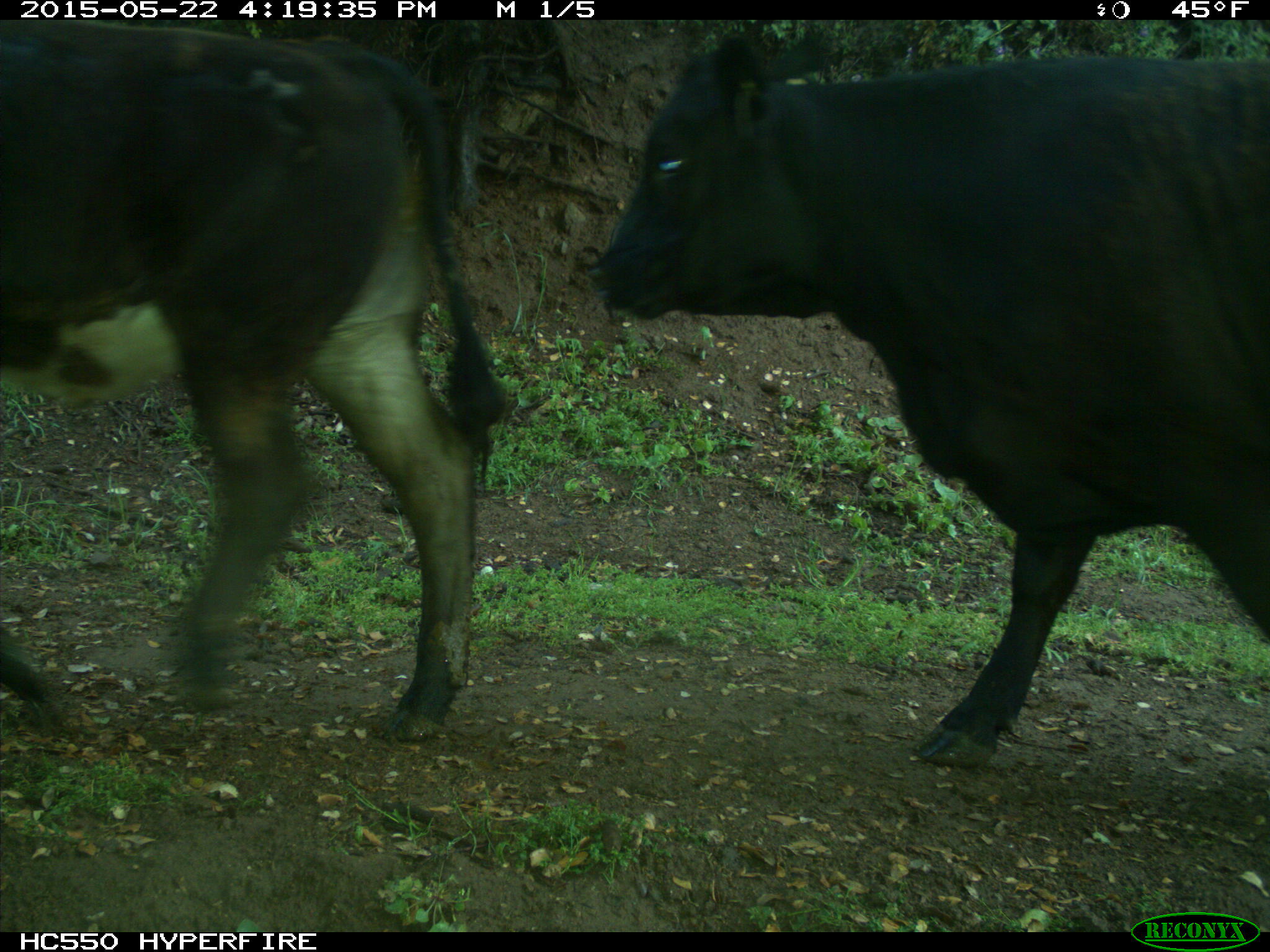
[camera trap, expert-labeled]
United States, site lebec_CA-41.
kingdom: Animalia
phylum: Chordata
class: Mammalia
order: Artiodactyla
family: Bovidae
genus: Bos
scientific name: Bos taurus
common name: domestic cow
Bos taurus (domestic cow).